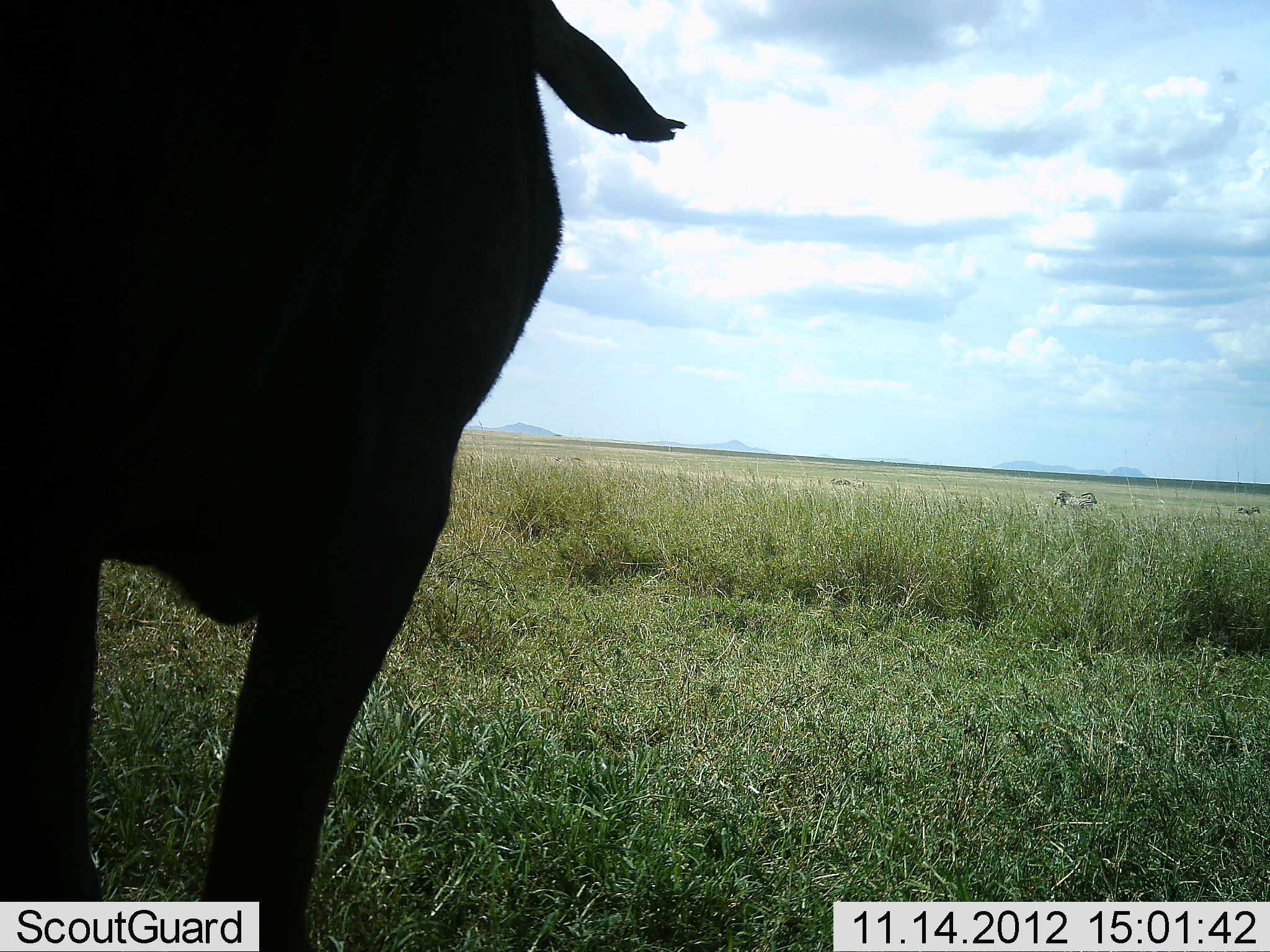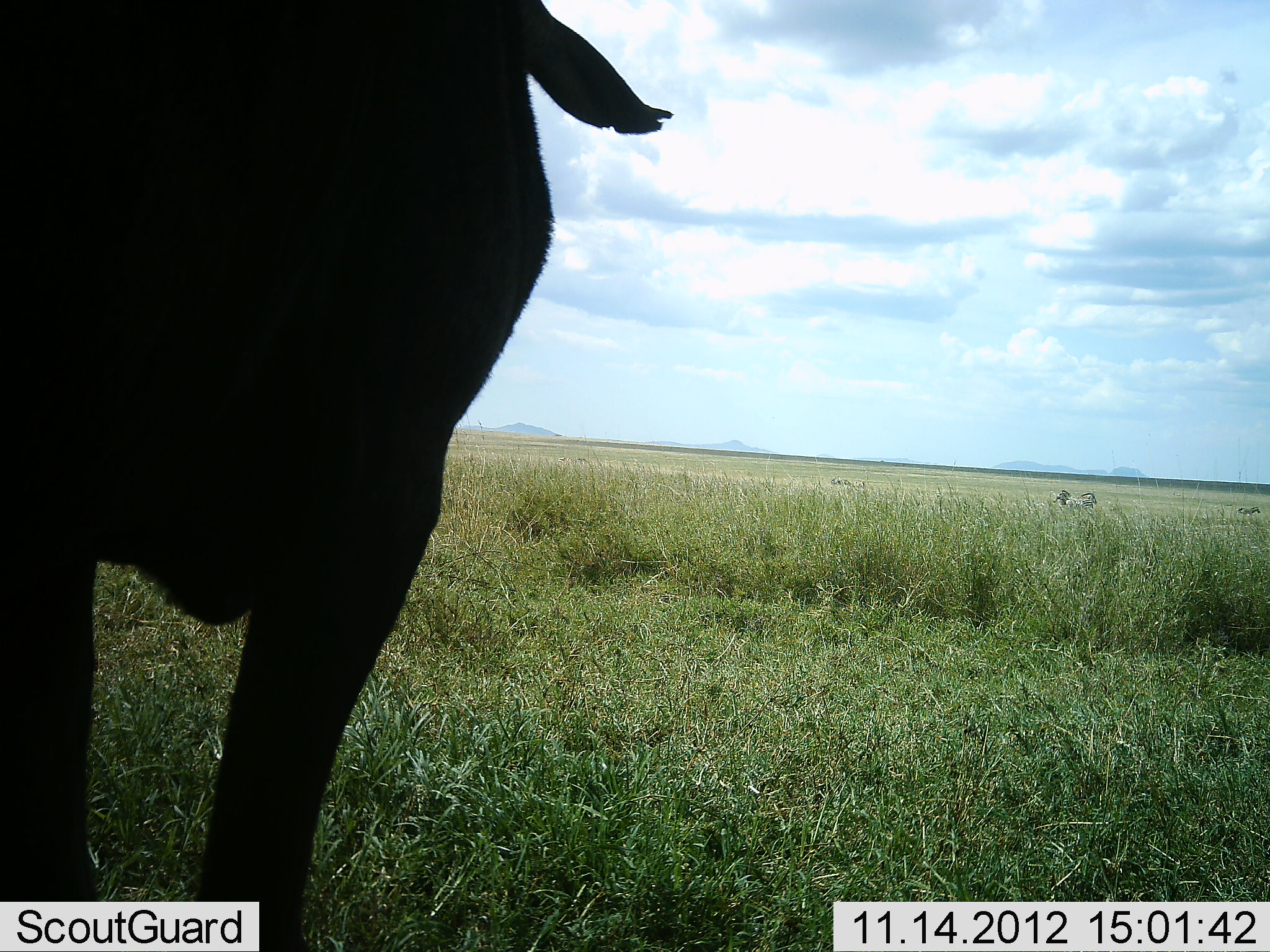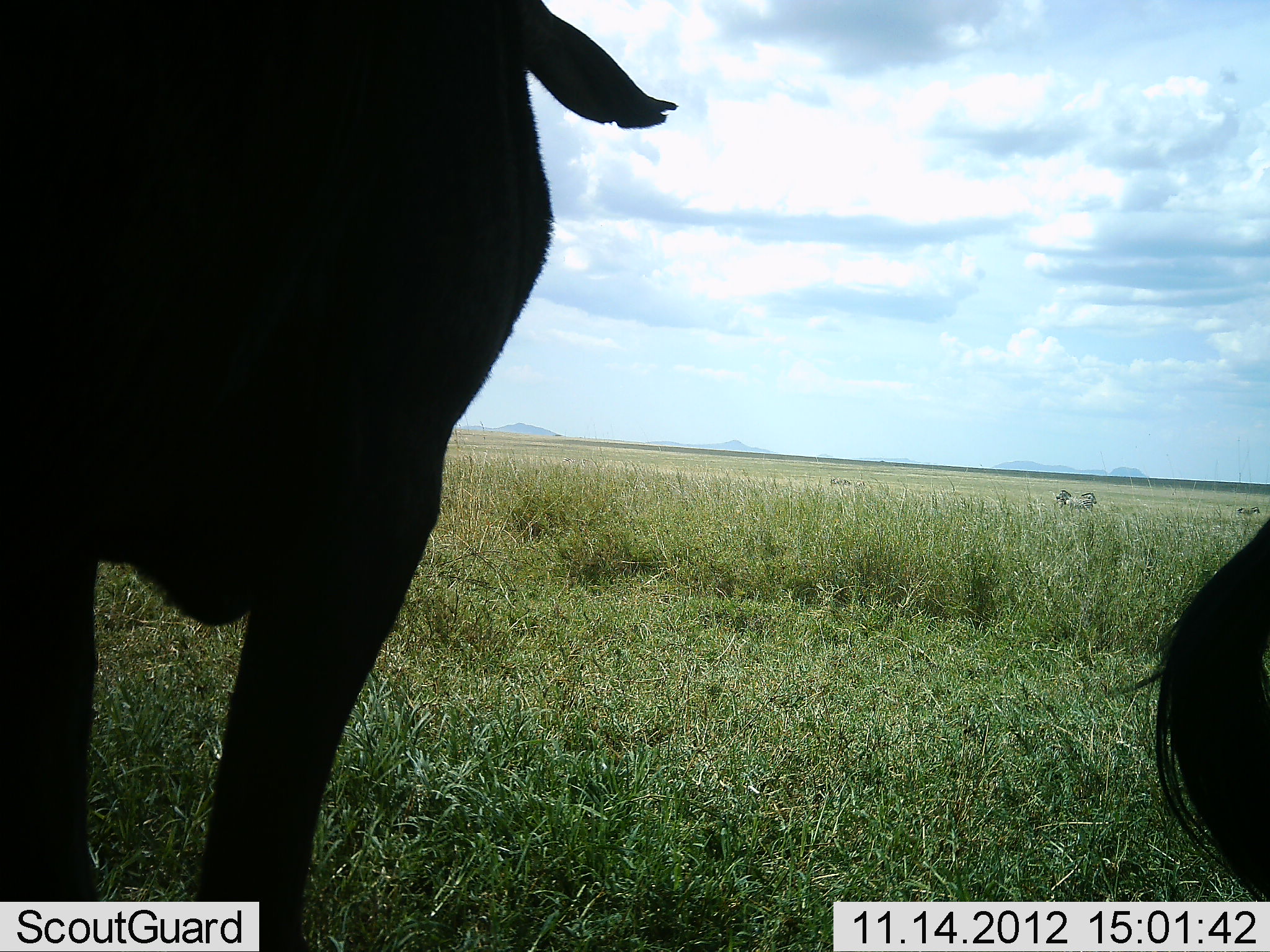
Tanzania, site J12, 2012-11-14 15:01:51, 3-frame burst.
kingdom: Animalia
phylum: Chordata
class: Mammalia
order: Artiodactyla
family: Bovidae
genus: Connochaetes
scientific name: Connochaetes taurinus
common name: blue wildebeest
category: wildebeest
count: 2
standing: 100%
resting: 0%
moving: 0%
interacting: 0%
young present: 0%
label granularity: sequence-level